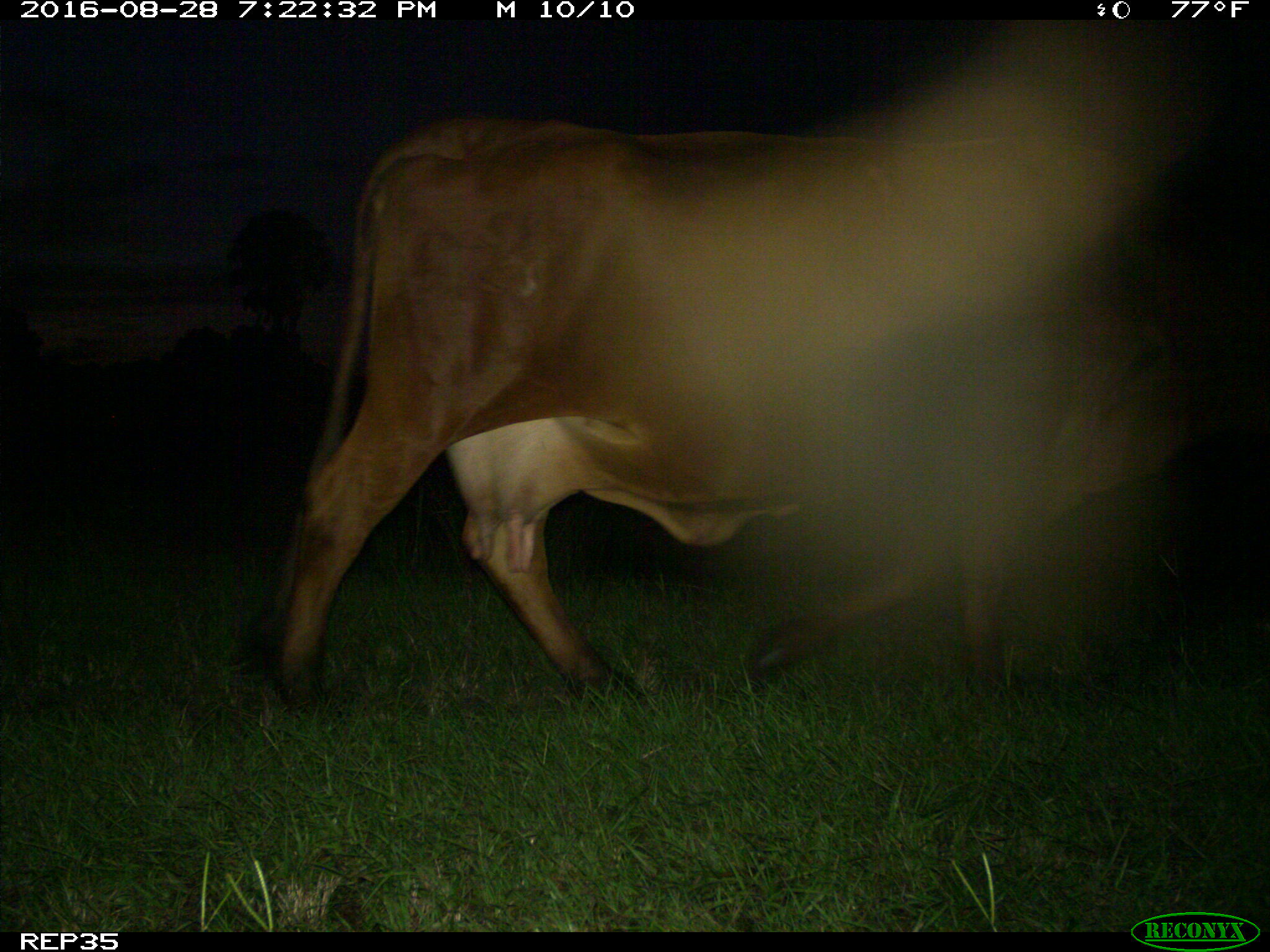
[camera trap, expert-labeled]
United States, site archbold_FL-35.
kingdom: Animalia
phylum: Chordata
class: Mammalia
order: Artiodactyla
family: Bovidae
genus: Bos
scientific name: Bos taurus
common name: domestic cow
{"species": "Bos taurus (domestic cow)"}